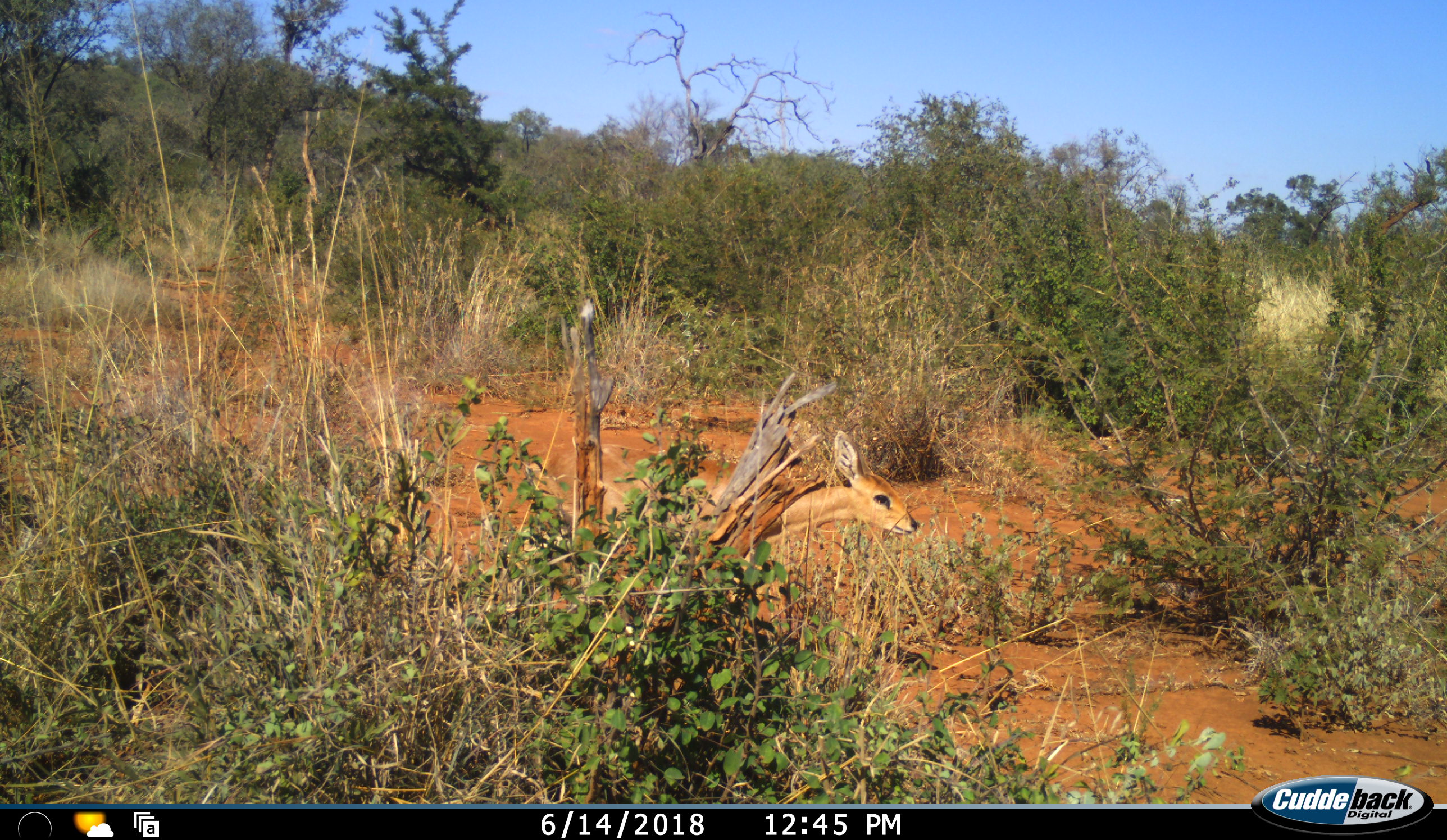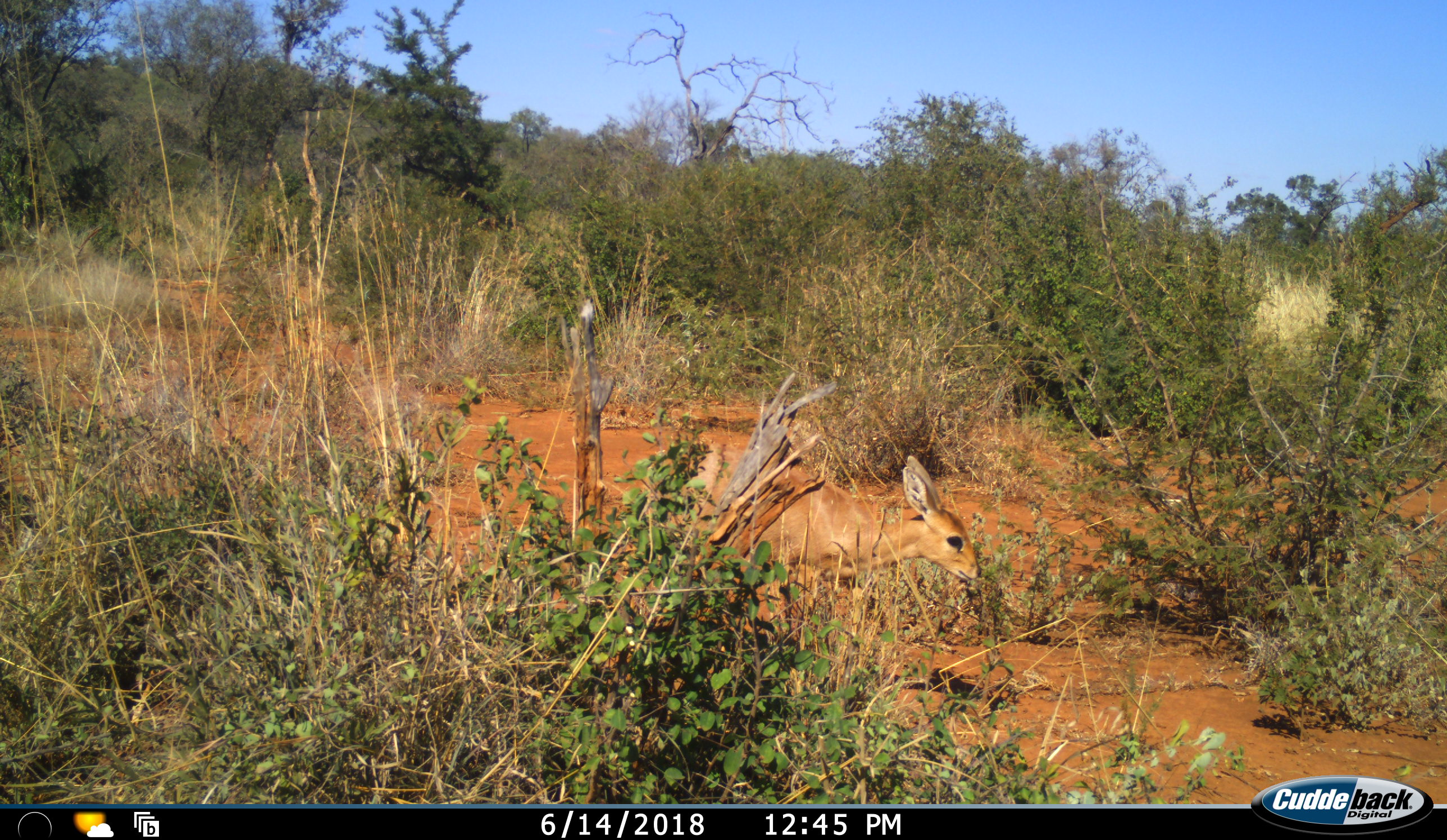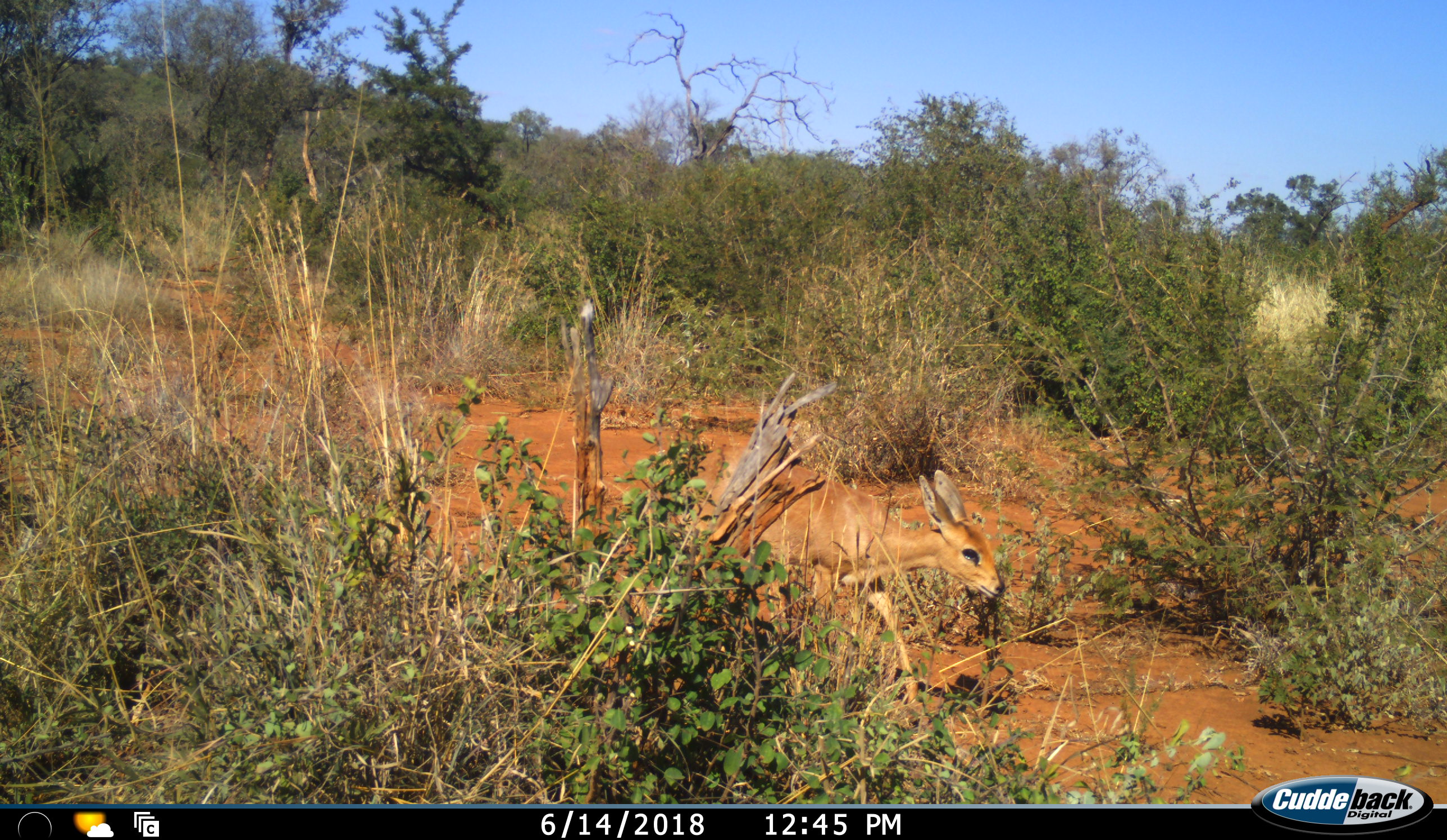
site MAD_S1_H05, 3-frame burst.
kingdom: Animalia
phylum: Chordata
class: Mammalia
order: Artiodactyla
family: Bovidae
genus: Raphicerus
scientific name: Raphicerus campestris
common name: steenbok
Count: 1.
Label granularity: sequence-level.